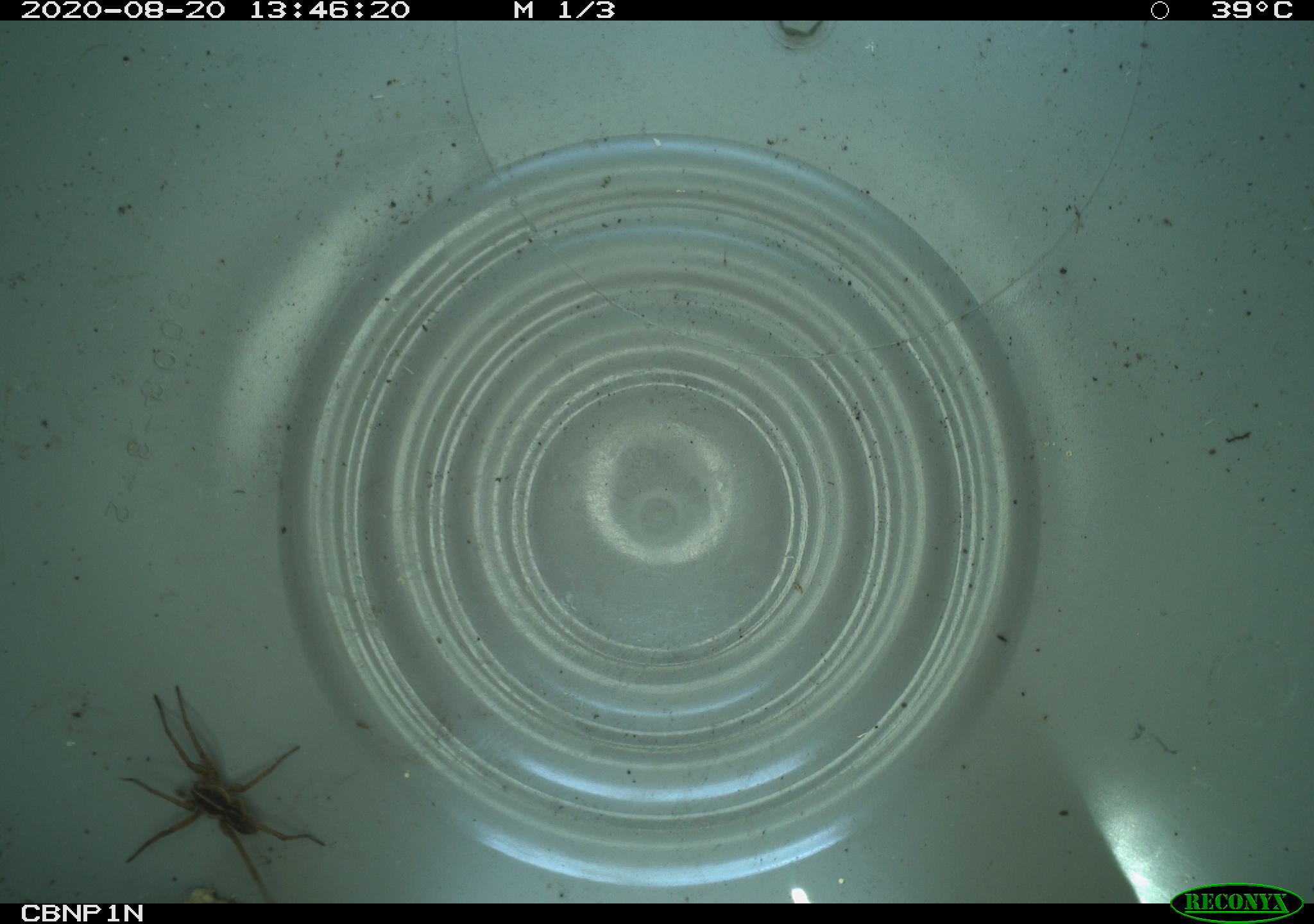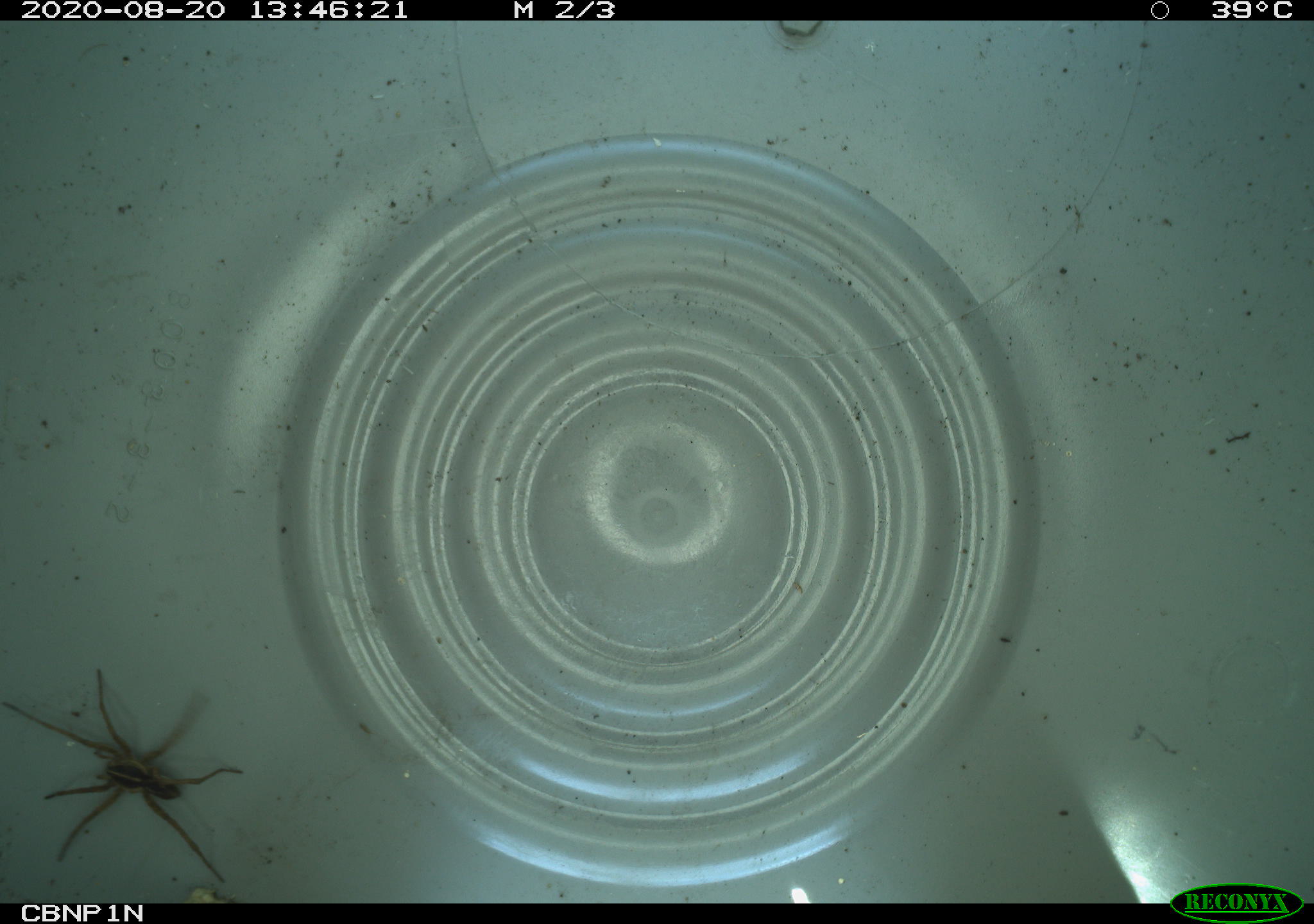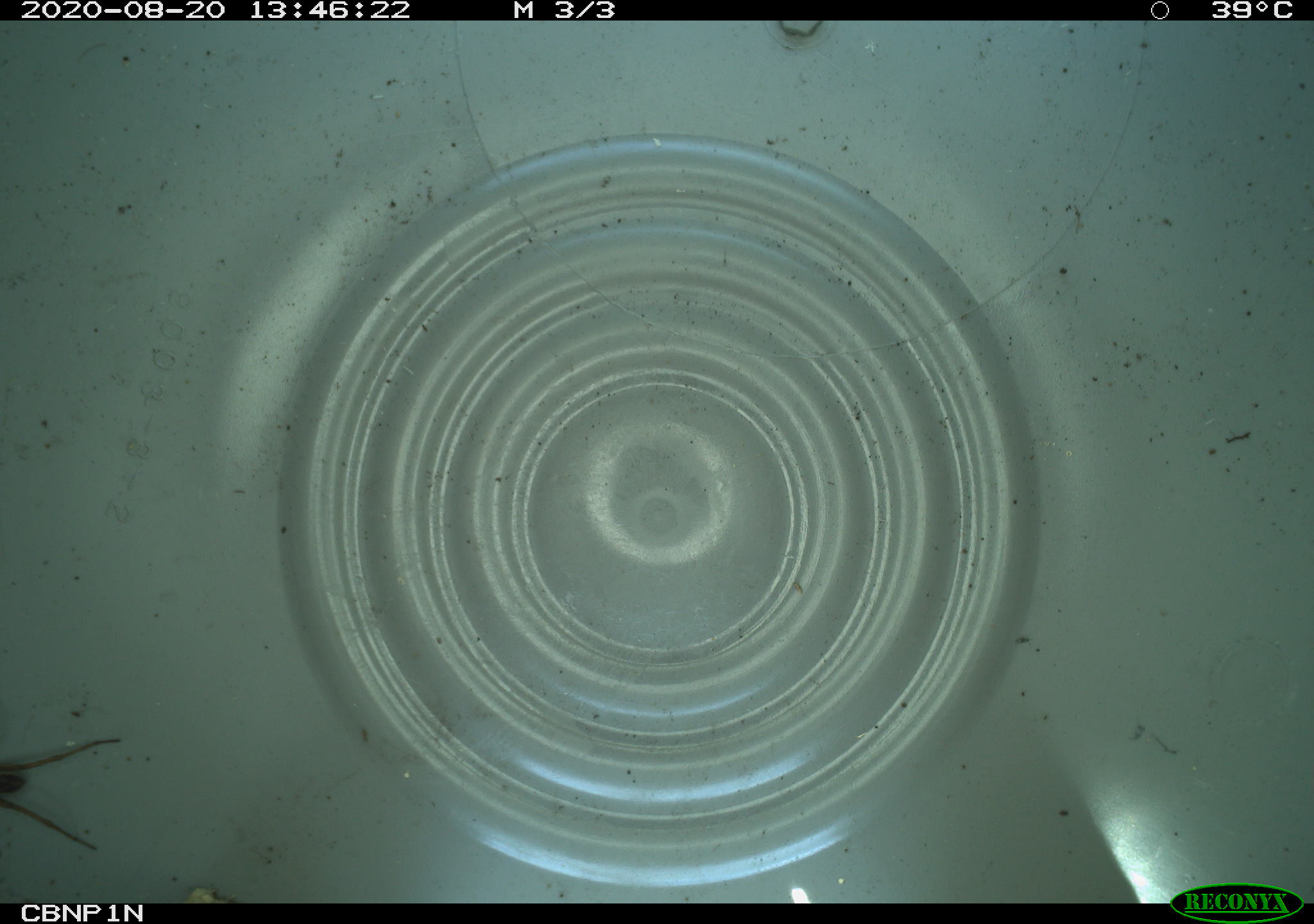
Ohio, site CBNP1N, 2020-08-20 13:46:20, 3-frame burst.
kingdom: Animalia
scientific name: Animalia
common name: animal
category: invertebrate